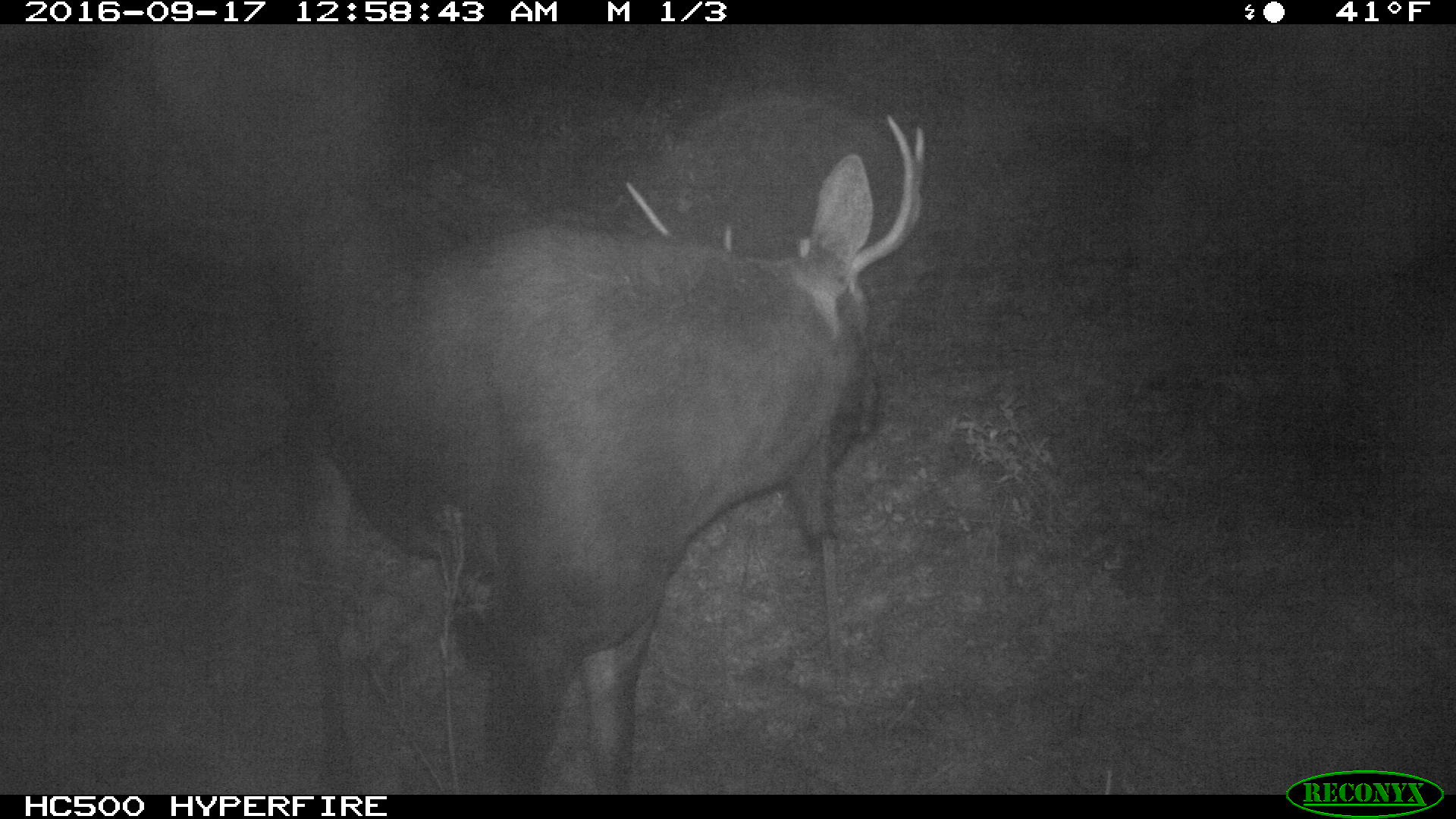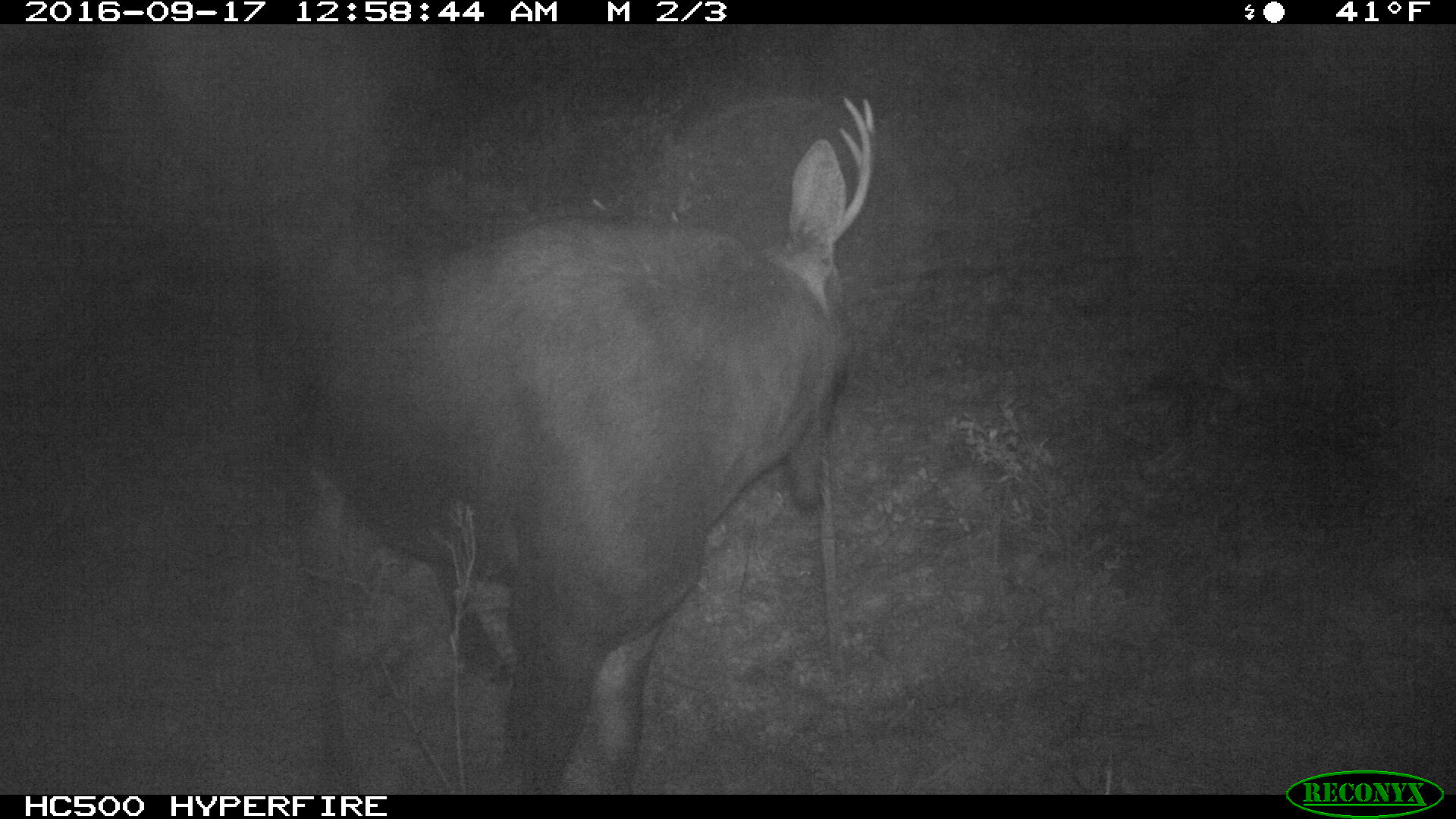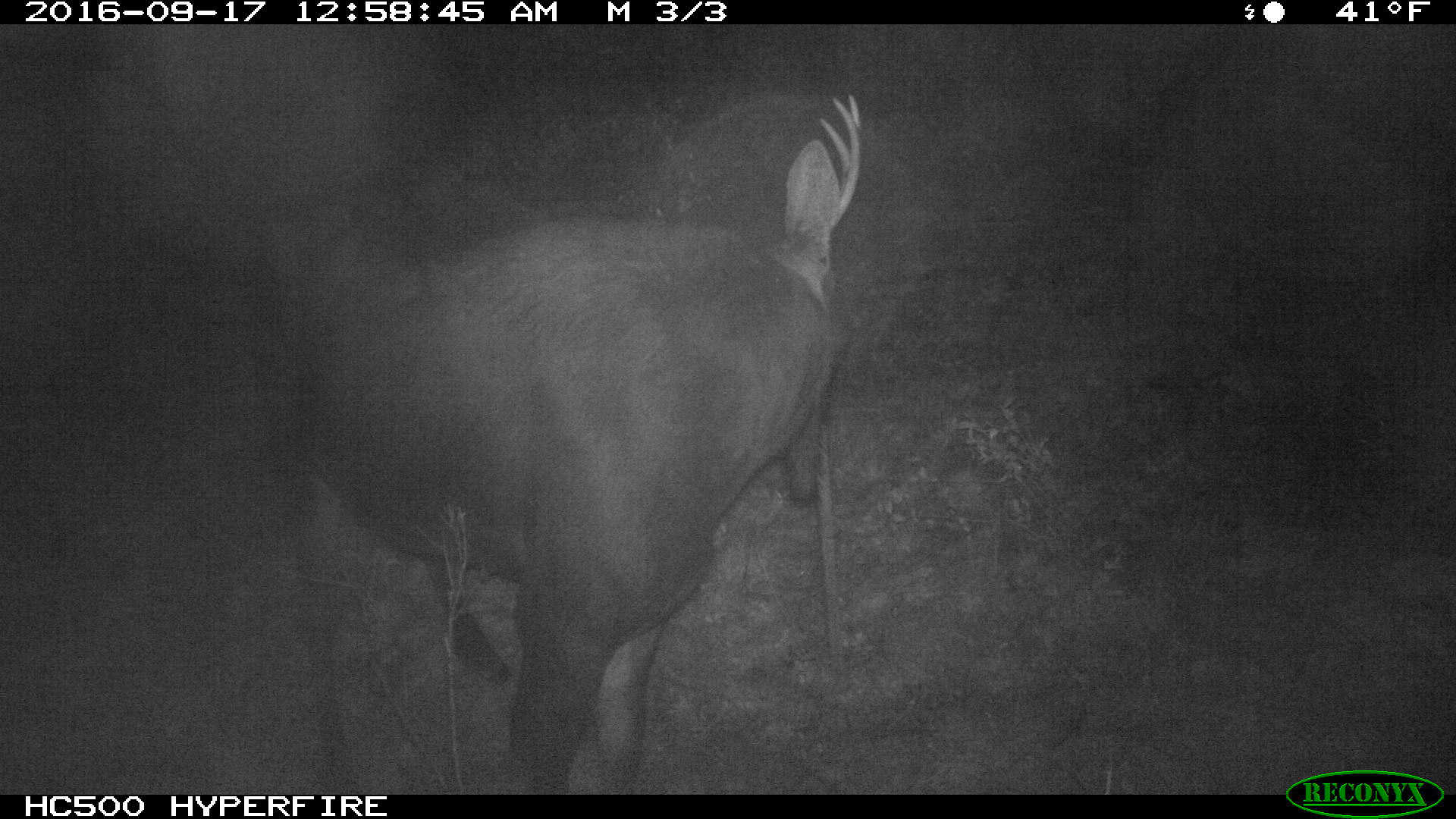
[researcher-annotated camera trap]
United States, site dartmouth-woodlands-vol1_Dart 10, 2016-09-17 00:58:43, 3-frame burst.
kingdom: Animalia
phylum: Chordata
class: Mammalia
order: Artiodactyla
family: Cervidae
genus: Alces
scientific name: Alces alces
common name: moose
Moose (Alces alces).